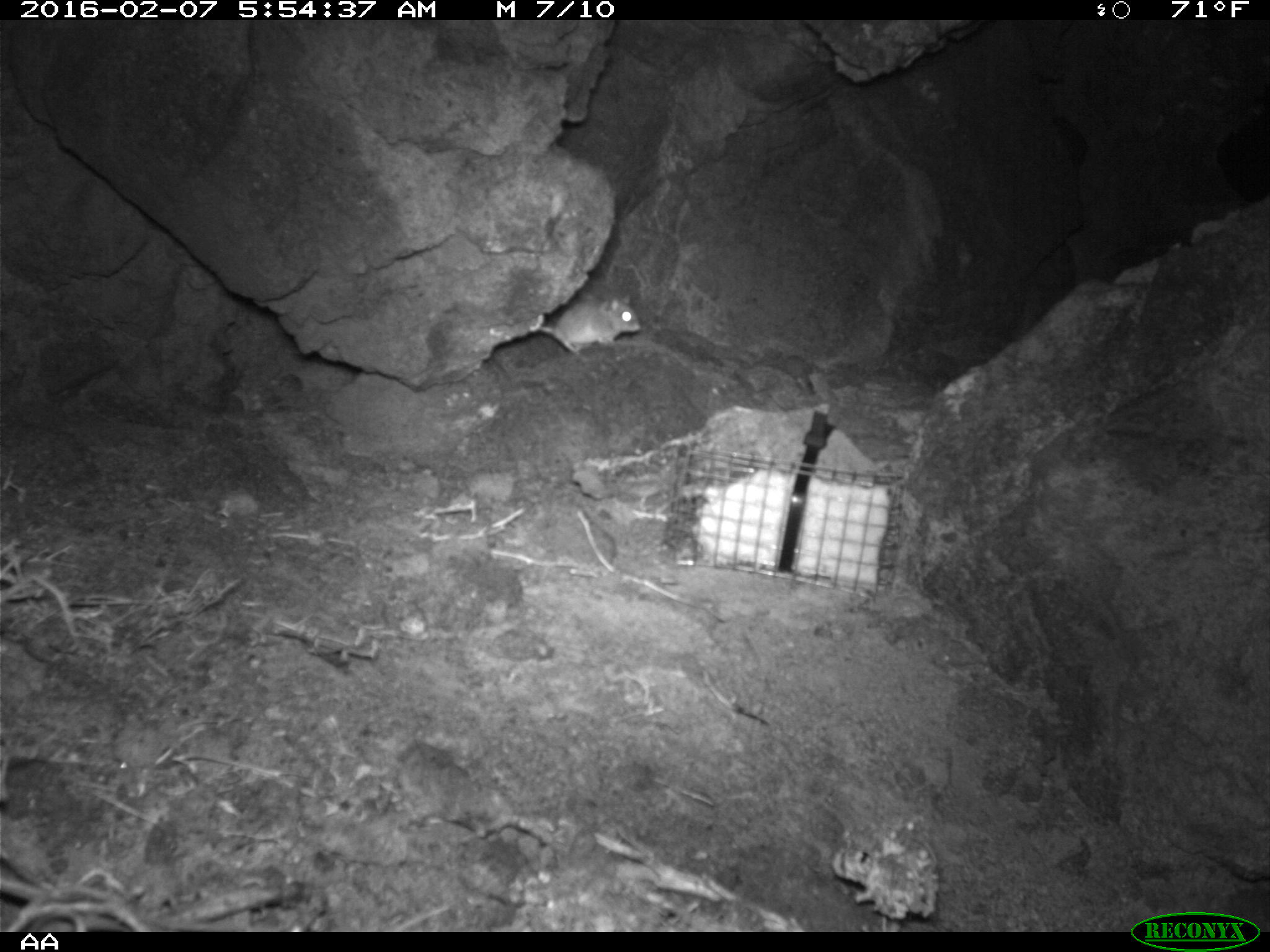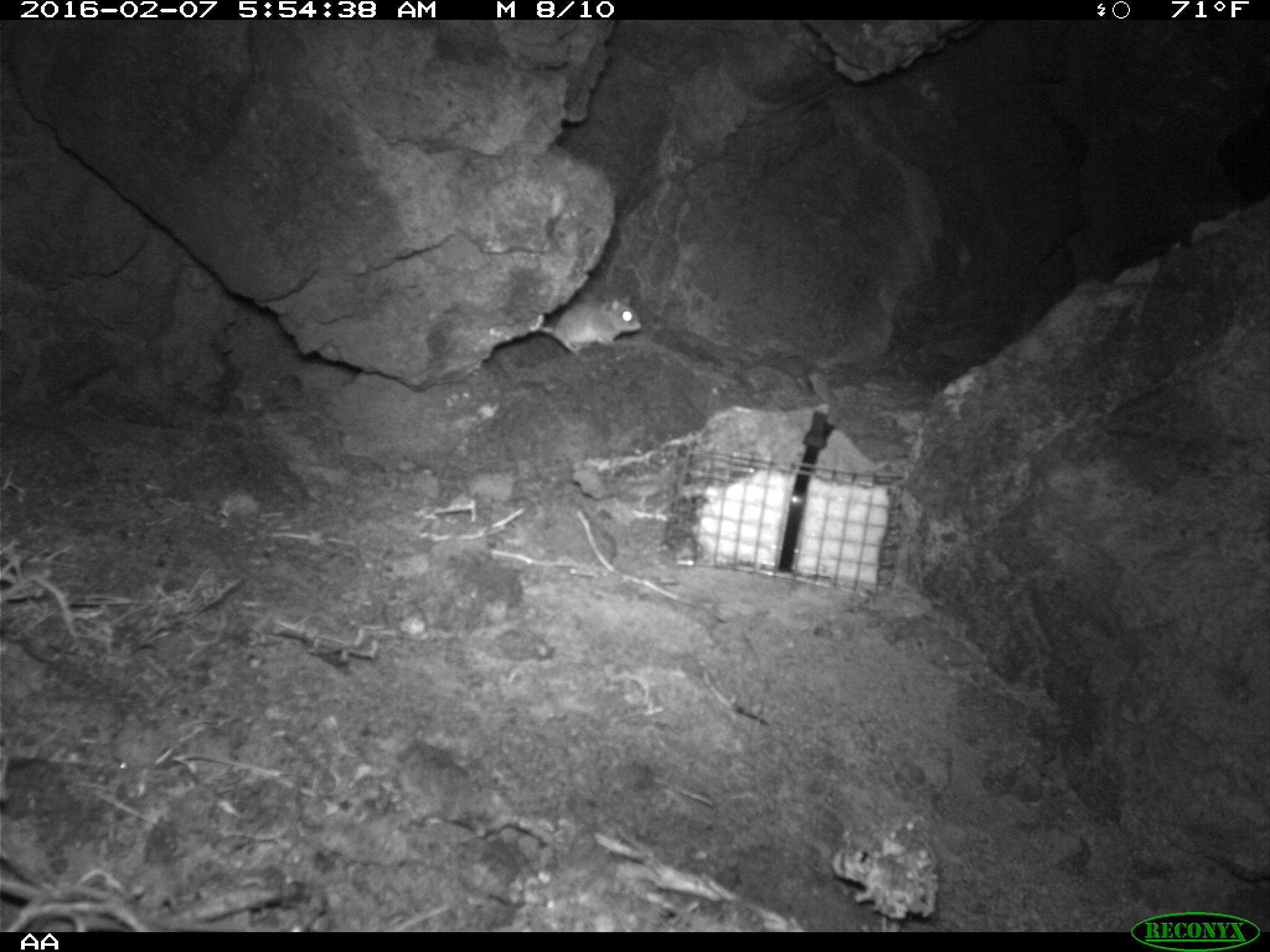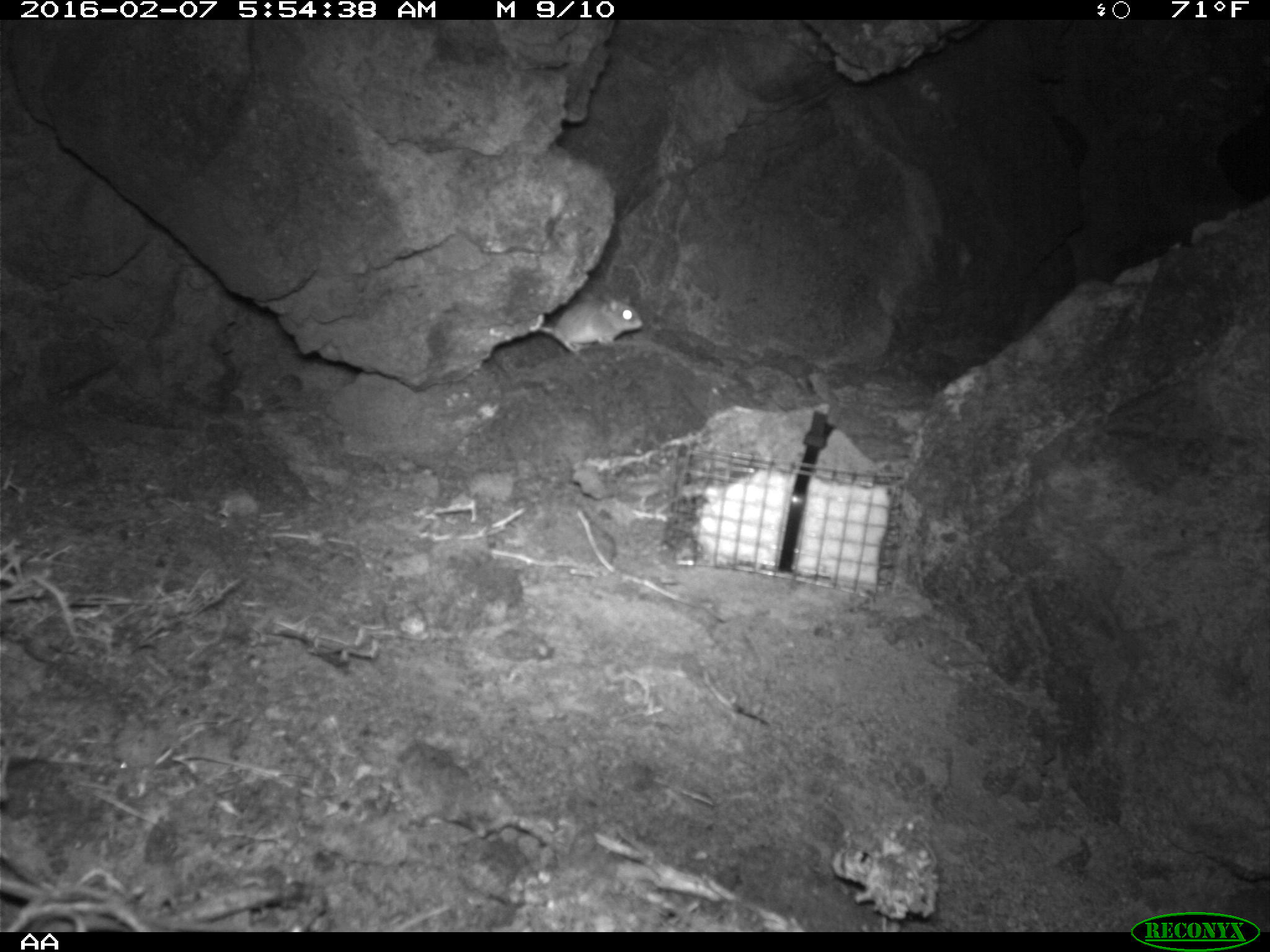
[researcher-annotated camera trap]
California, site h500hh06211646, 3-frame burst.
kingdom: Animalia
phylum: Chordata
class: Mammalia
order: Rodentia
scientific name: Rodentia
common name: rodent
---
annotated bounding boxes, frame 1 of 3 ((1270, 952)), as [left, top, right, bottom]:
rodent: [534, 288, 643, 363]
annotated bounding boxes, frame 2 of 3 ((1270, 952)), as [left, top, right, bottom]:
rodent: [531, 292, 647, 354]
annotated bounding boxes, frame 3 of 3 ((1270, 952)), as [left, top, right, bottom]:
rodent: [538, 291, 642, 353]